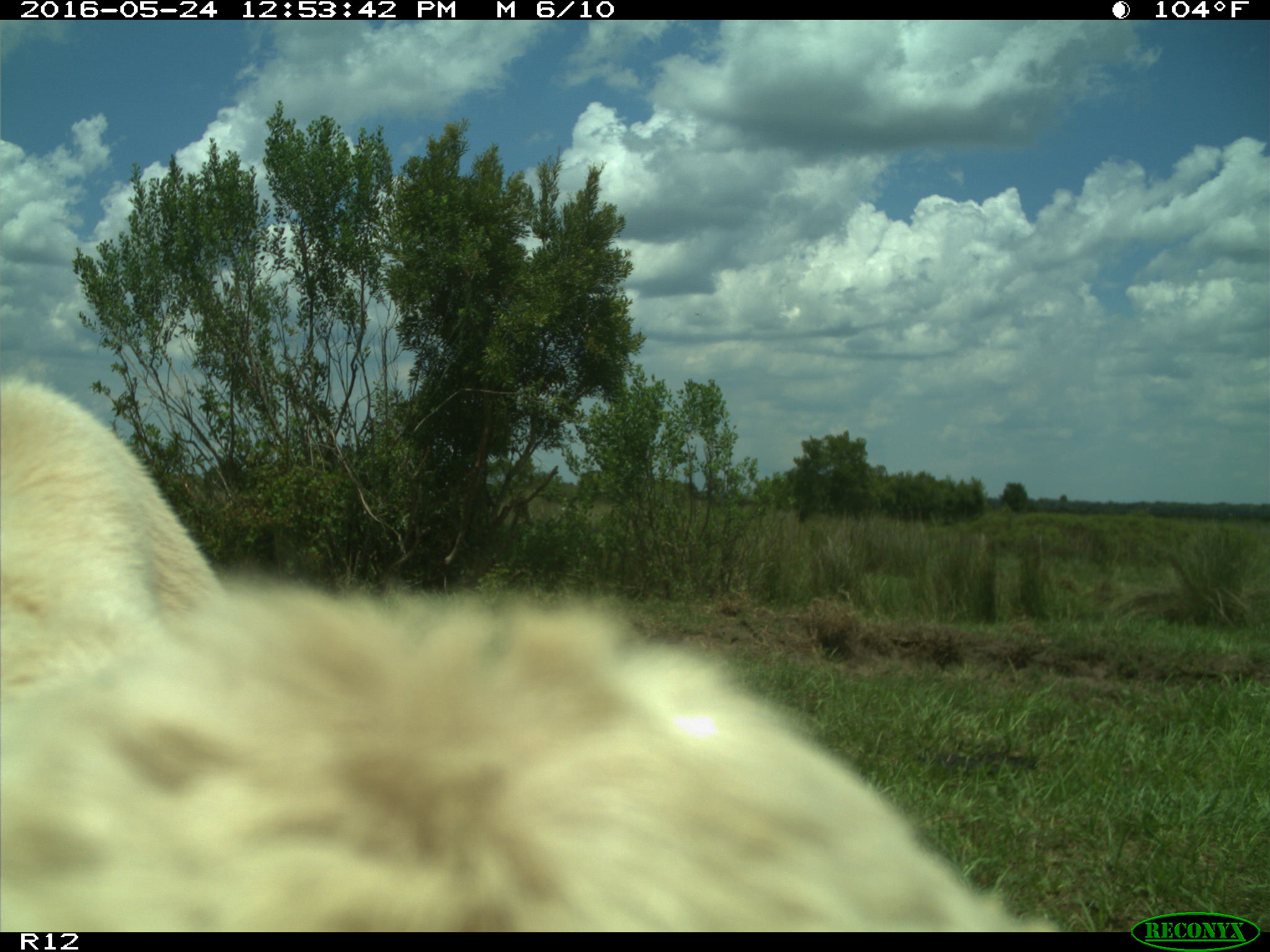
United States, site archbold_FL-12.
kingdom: Animalia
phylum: Chordata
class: Mammalia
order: Artiodactyla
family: Bovidae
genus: Bos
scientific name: Bos taurus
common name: domestic cow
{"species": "Bos taurus (domestic cow)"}